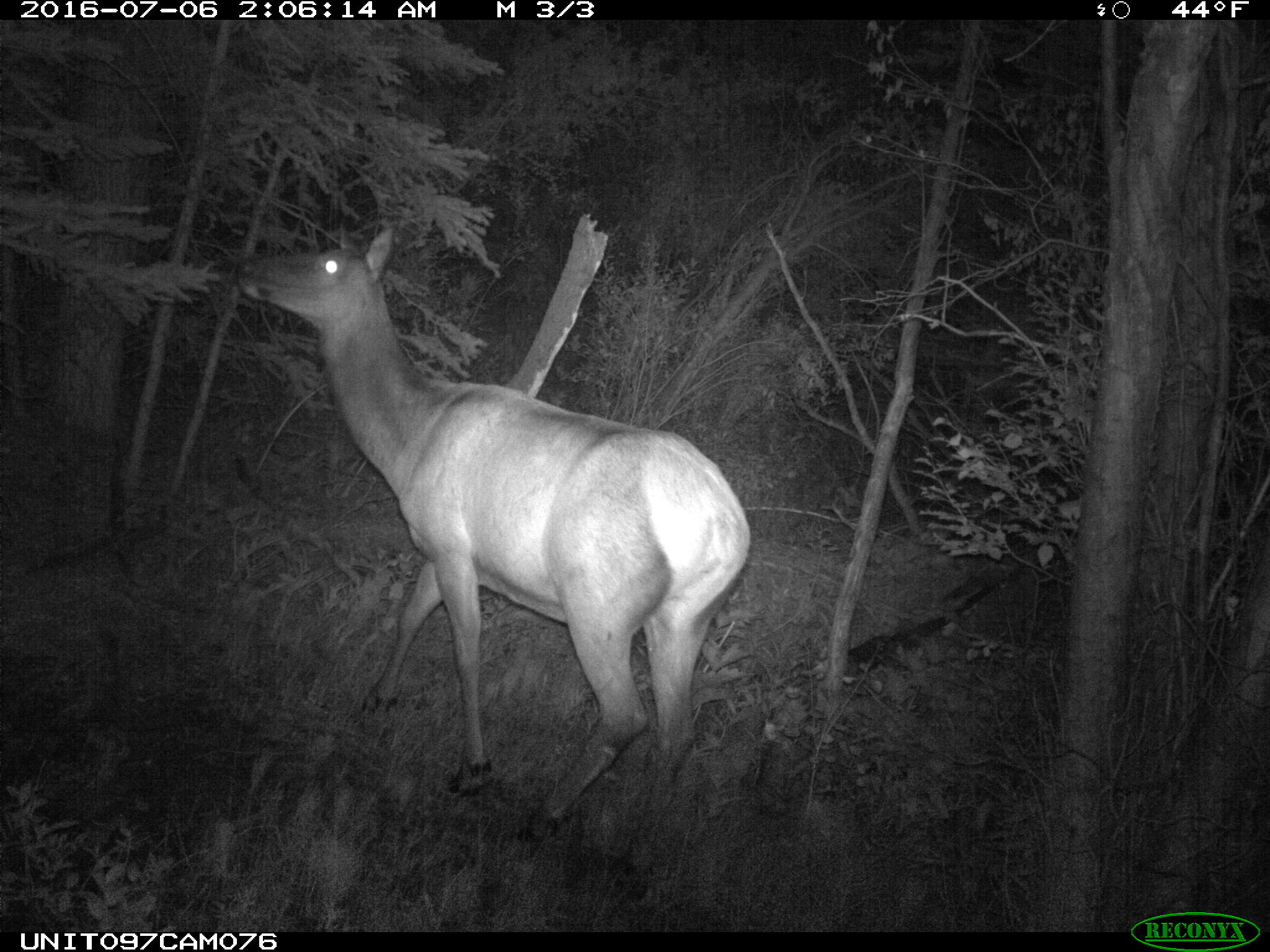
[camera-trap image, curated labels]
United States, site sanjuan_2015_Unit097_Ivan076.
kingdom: Animalia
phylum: Chordata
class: Mammalia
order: Artiodactyla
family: Cervidae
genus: Cervus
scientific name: Cervus elaphus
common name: red deer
Cervus elaphus (red deer).